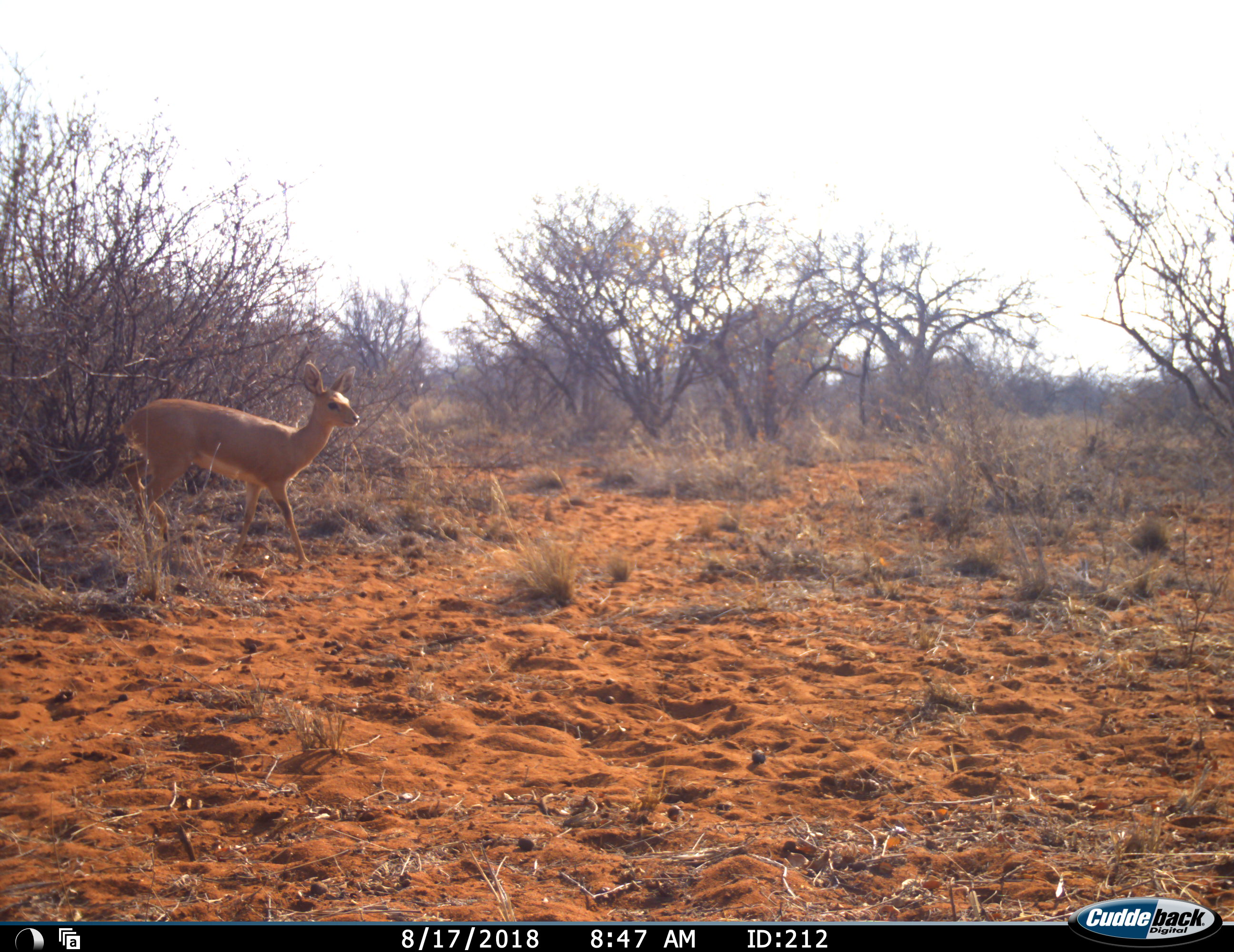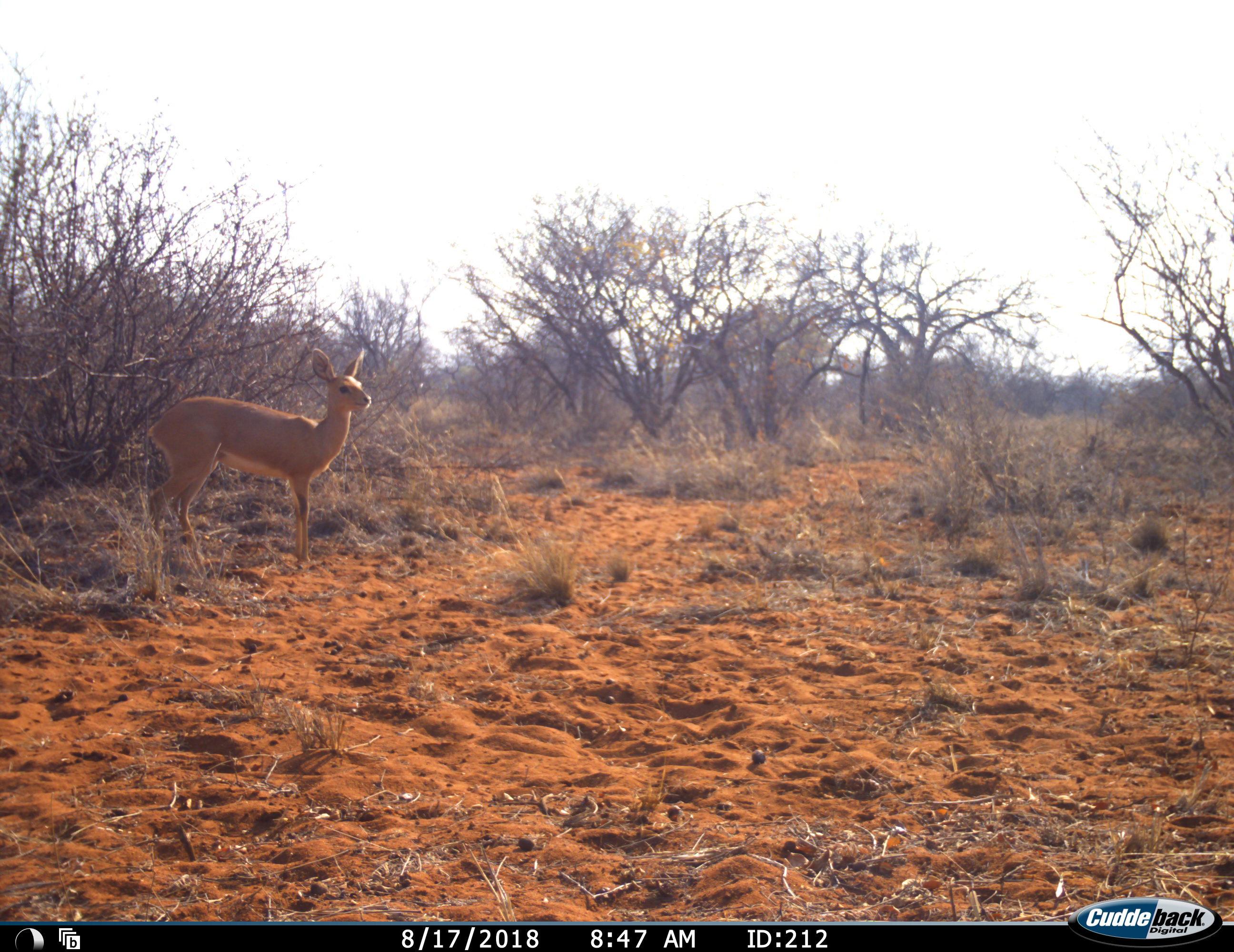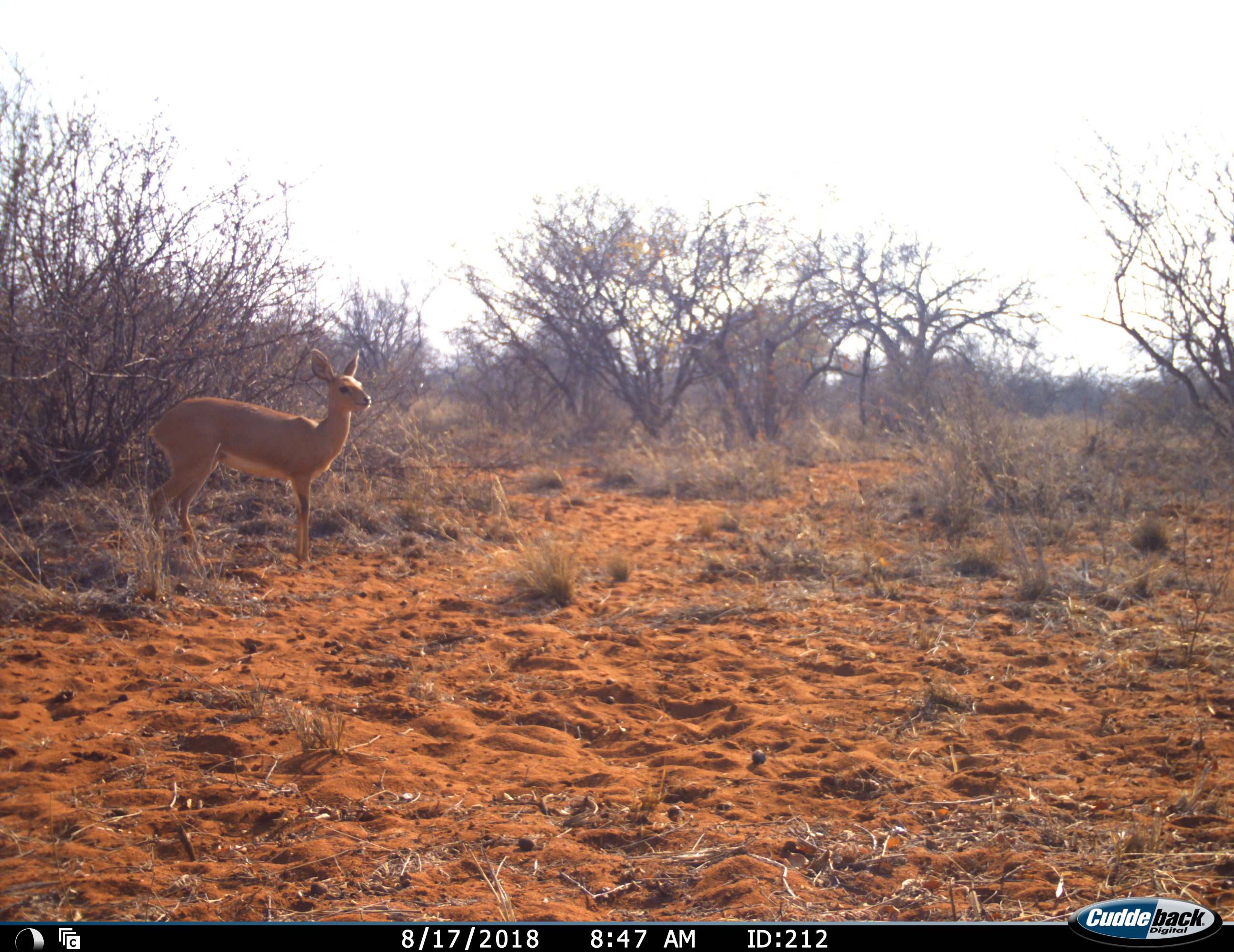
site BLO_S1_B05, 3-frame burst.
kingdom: Animalia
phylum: Chordata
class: Mammalia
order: Artiodactyla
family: Bovidae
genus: Raphicerus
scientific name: Raphicerus campestris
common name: steenbok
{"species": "steenbok (Raphicerus campestris)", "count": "1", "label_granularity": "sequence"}